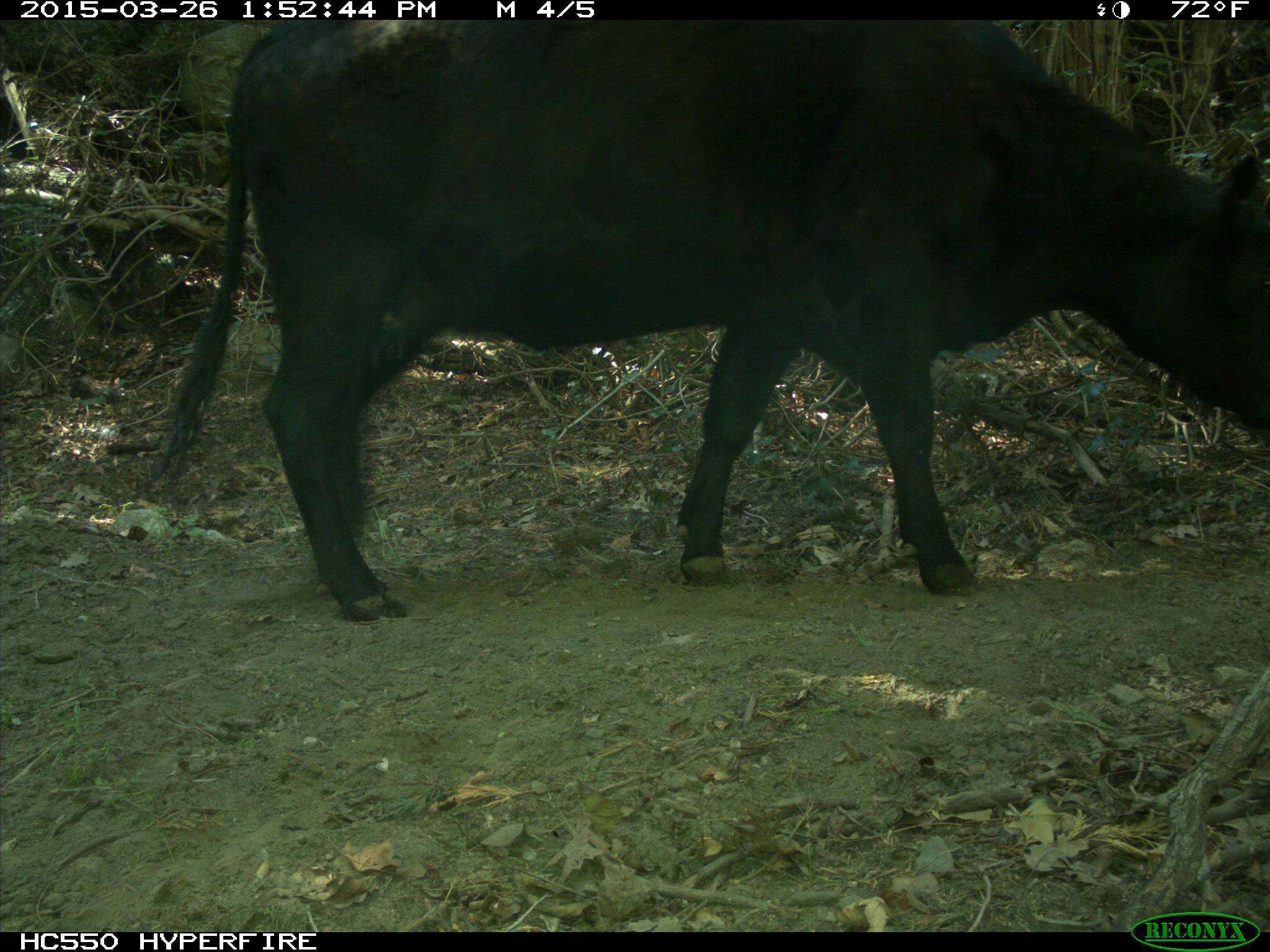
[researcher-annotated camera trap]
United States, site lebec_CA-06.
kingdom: Animalia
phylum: Chordata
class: Mammalia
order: Artiodactyla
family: Bovidae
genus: Bos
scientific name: Bos taurus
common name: domestic cow